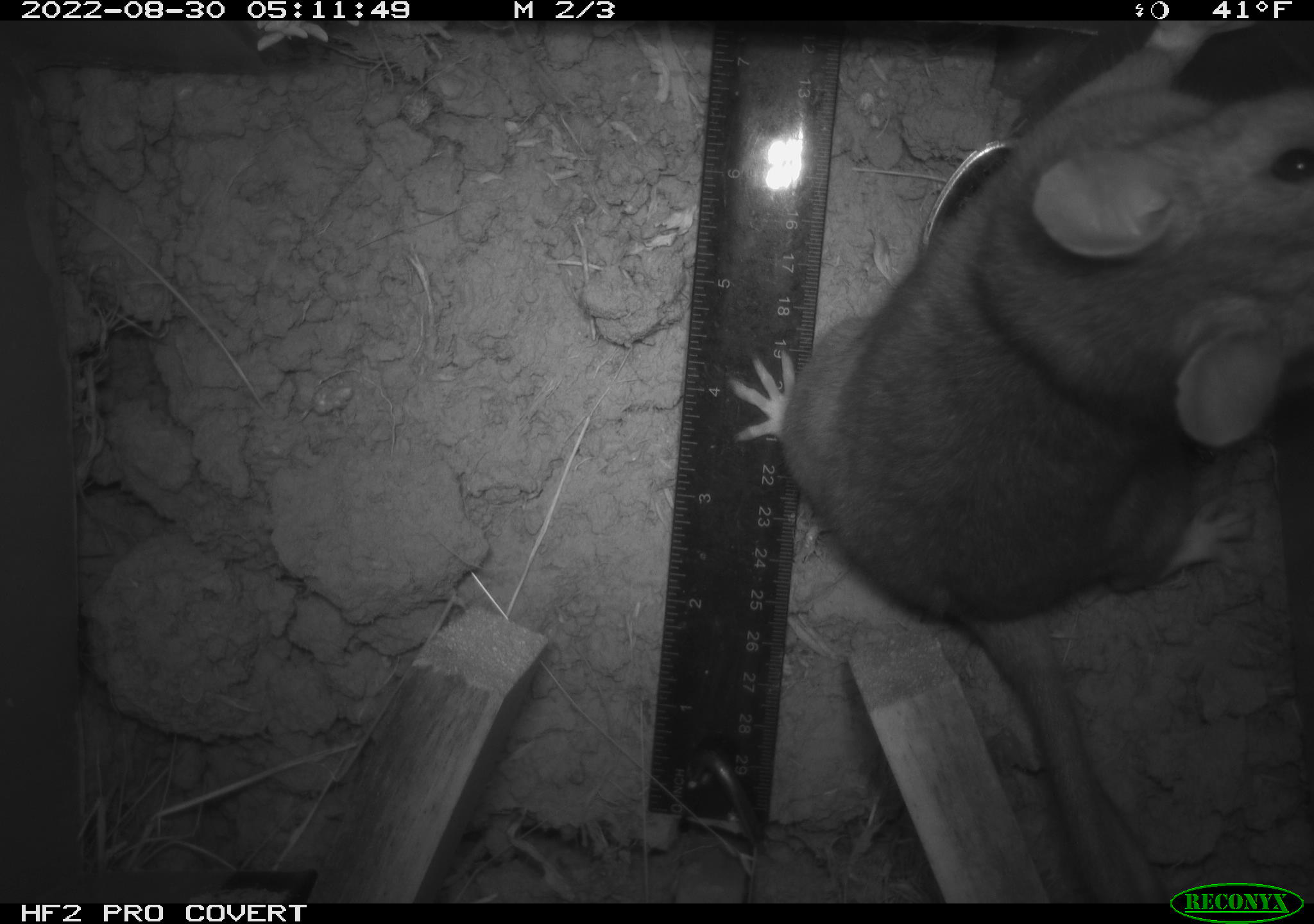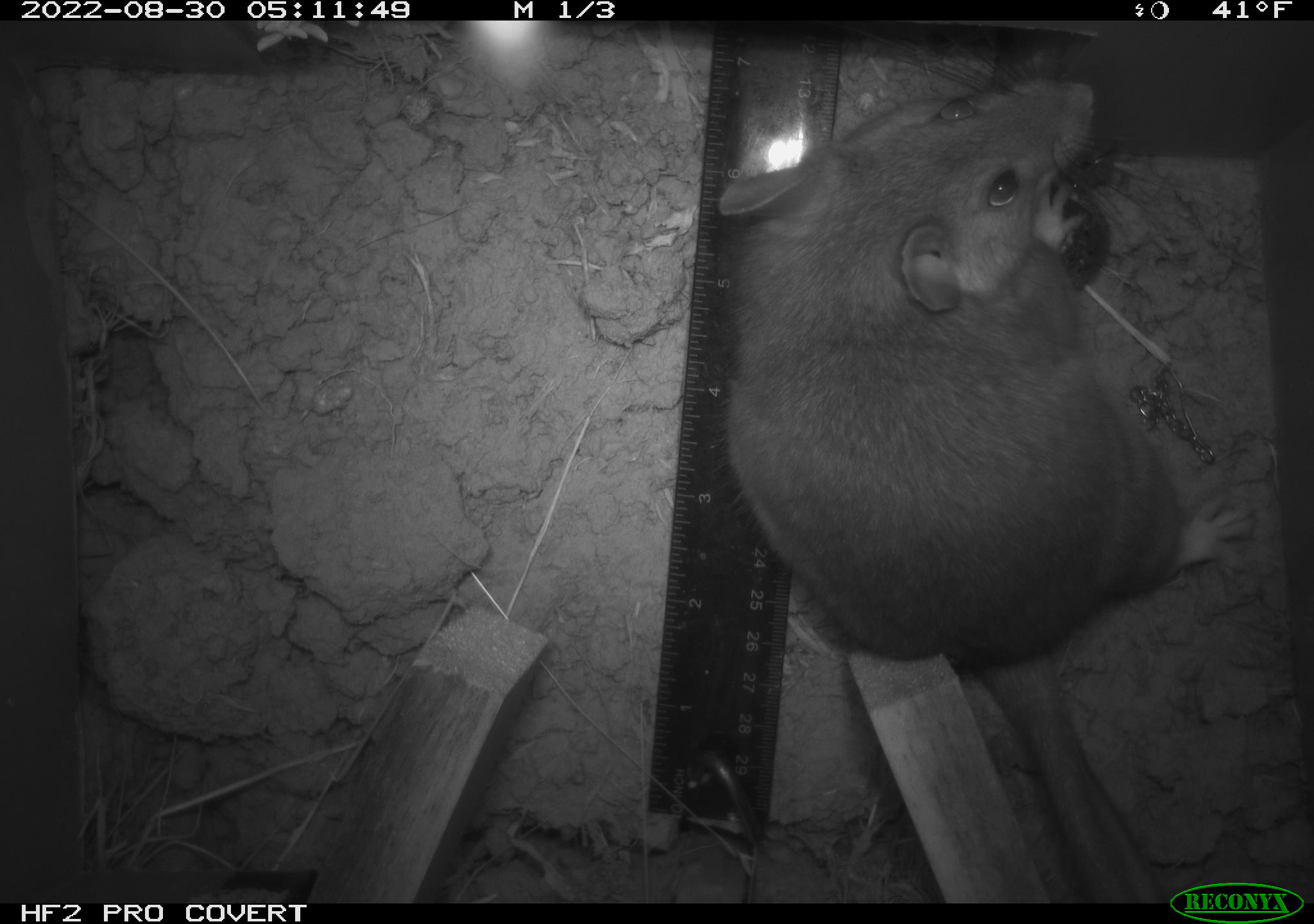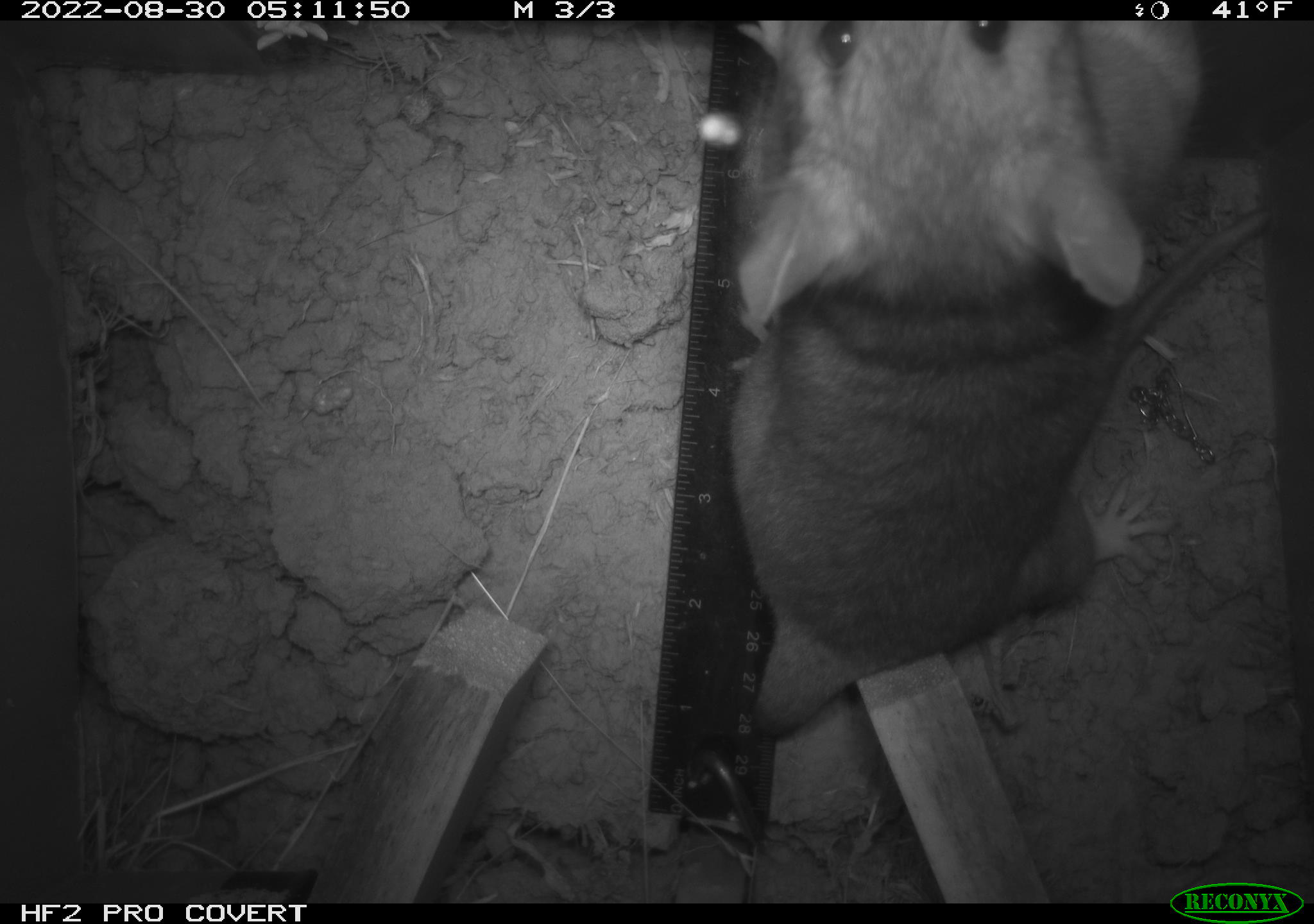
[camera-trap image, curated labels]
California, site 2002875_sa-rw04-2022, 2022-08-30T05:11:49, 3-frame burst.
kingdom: Animalia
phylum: Chordata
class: Mammalia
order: Rodentia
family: Cricetidae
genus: Neotoma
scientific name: Neotoma fuscipes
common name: dusky-footed woodrat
Dusky-footed woodrat (Neotoma fuscipes).